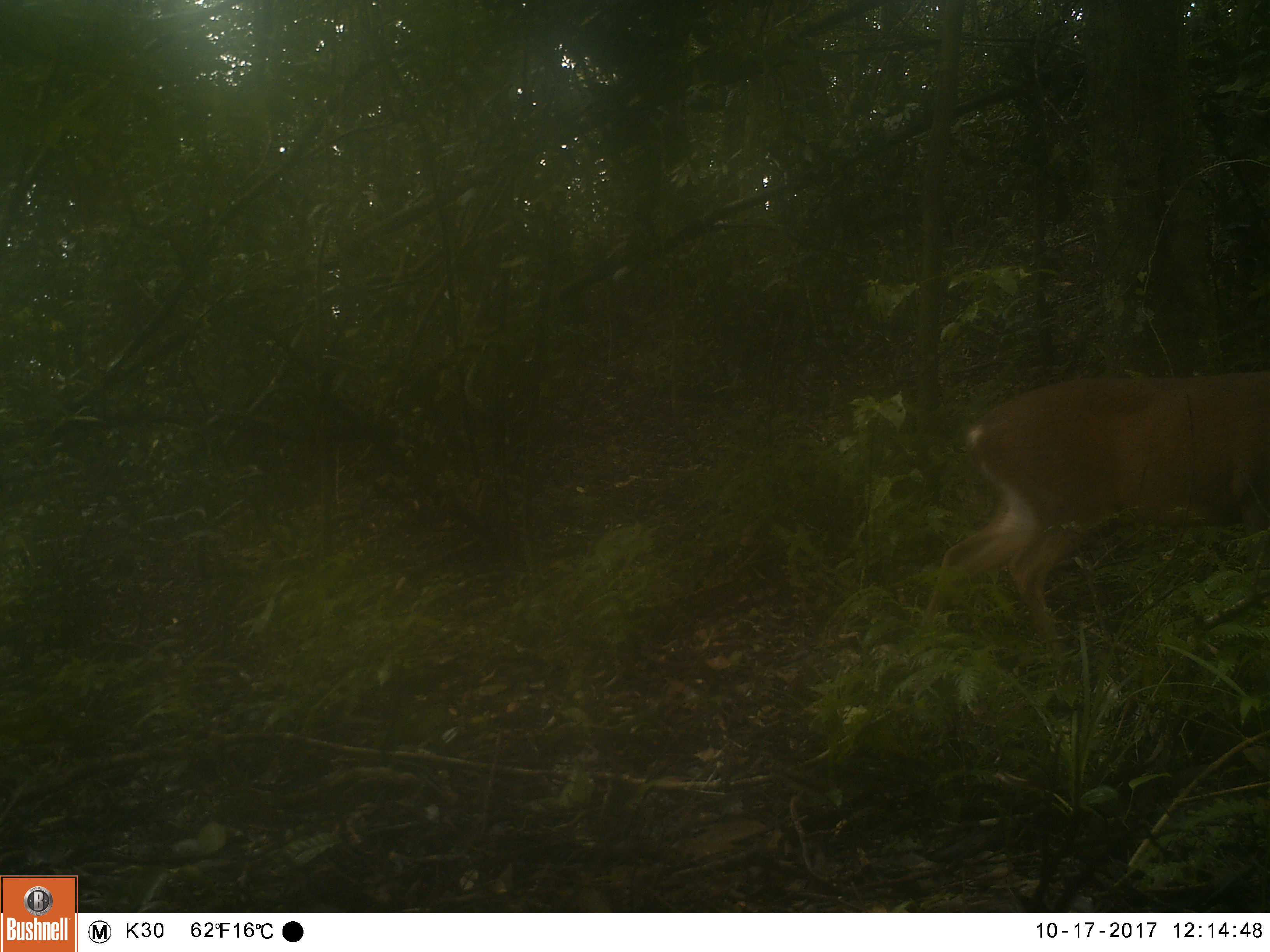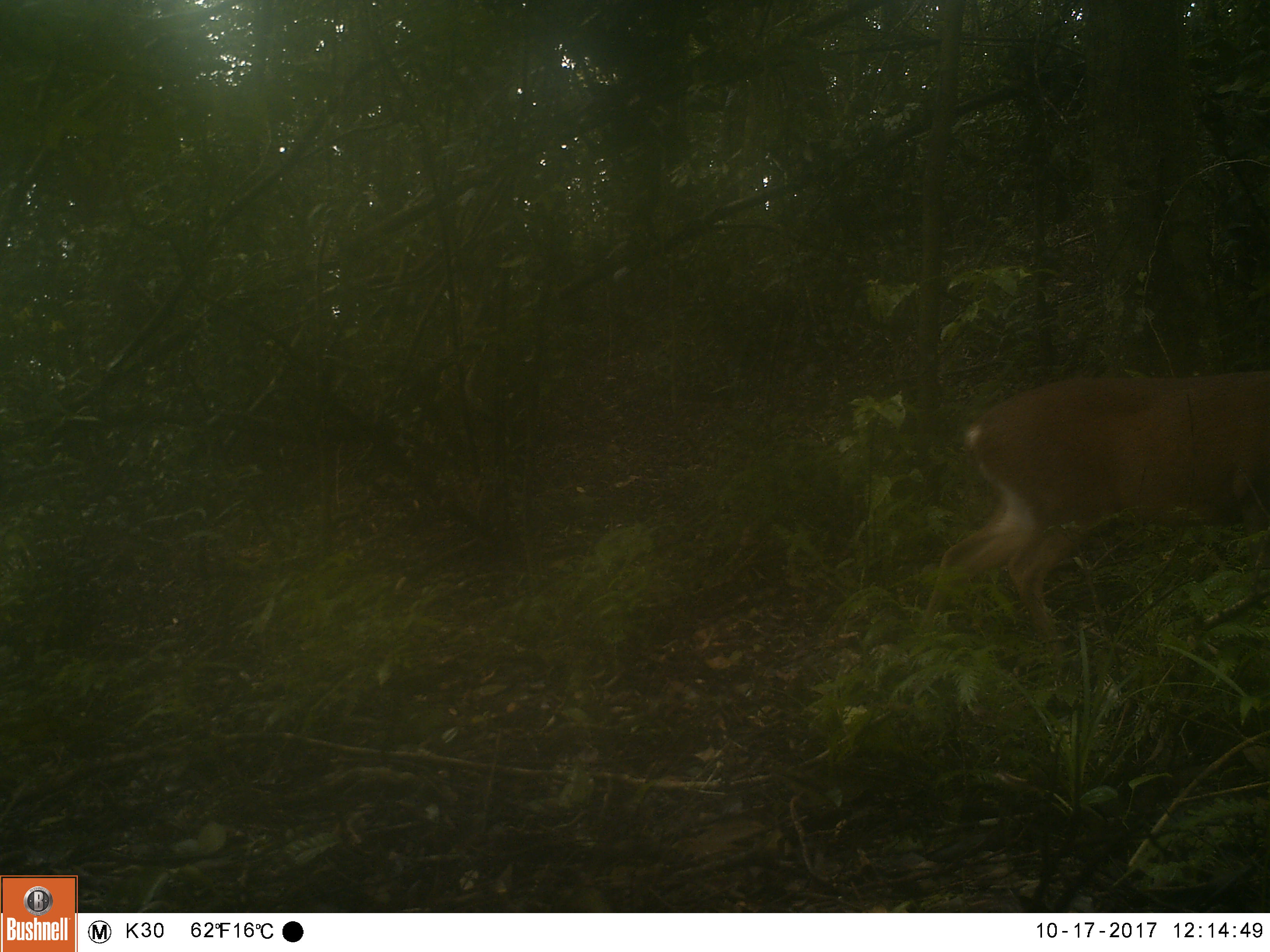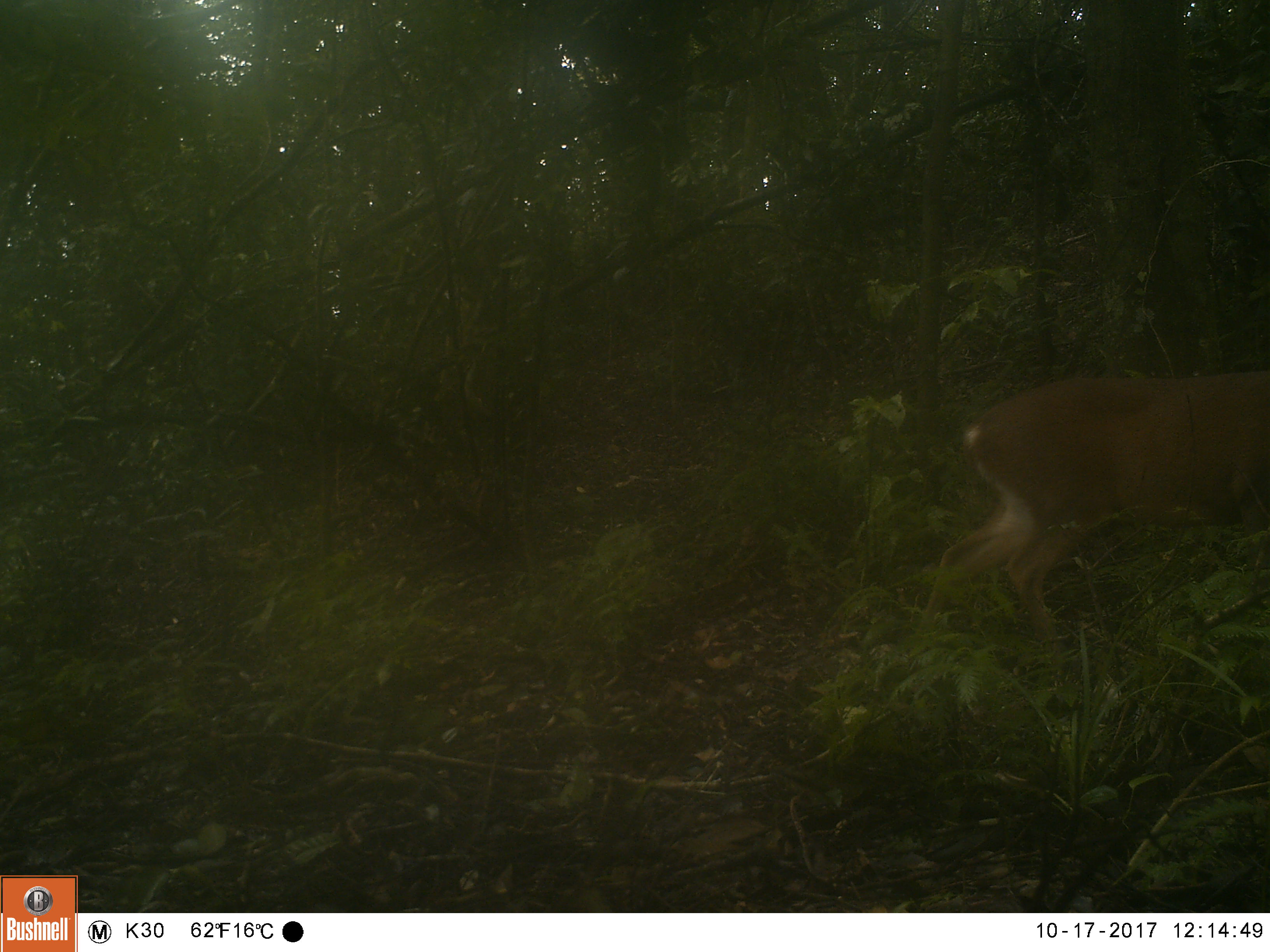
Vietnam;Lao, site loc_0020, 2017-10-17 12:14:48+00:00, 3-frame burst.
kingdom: Animalia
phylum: Chordata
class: Mammalia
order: Artiodactyla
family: Cervidae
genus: Muntiacus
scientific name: Muntiacus vuquangensis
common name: large-antlered muntjac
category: large antlered muntjac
Large antlered muntjac (large-antlered muntjac) (Muntiacus vuquangensis). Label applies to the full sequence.